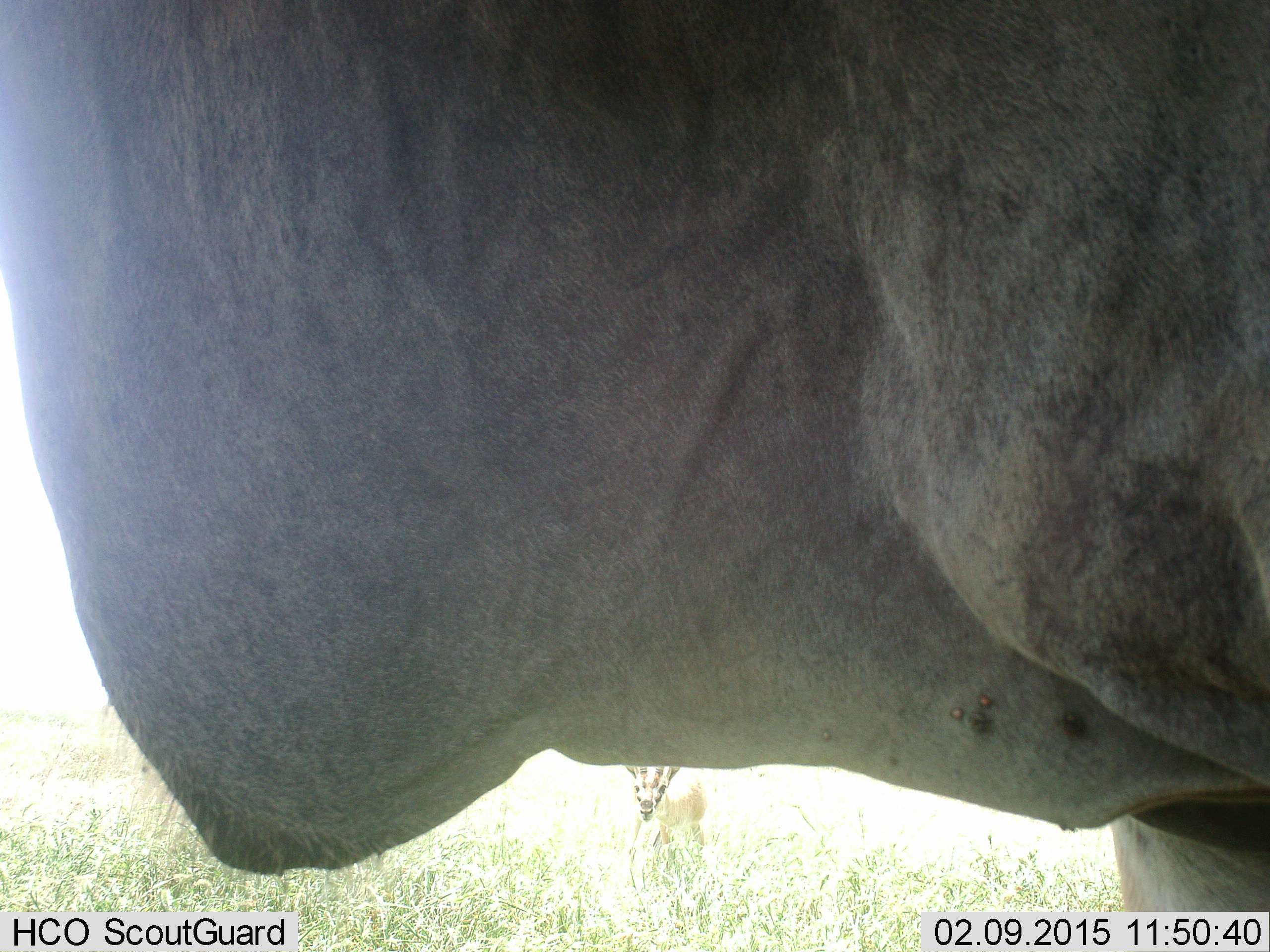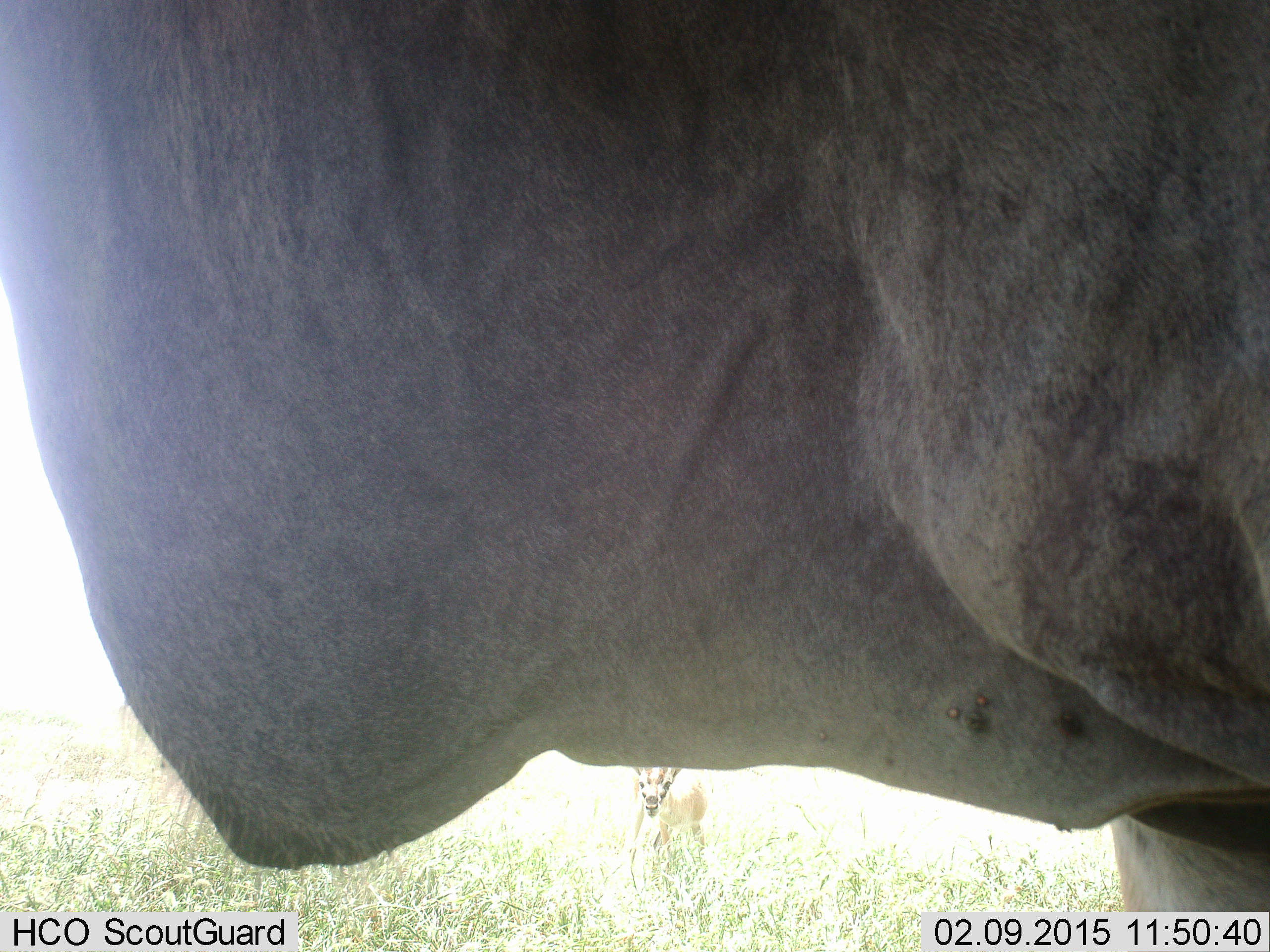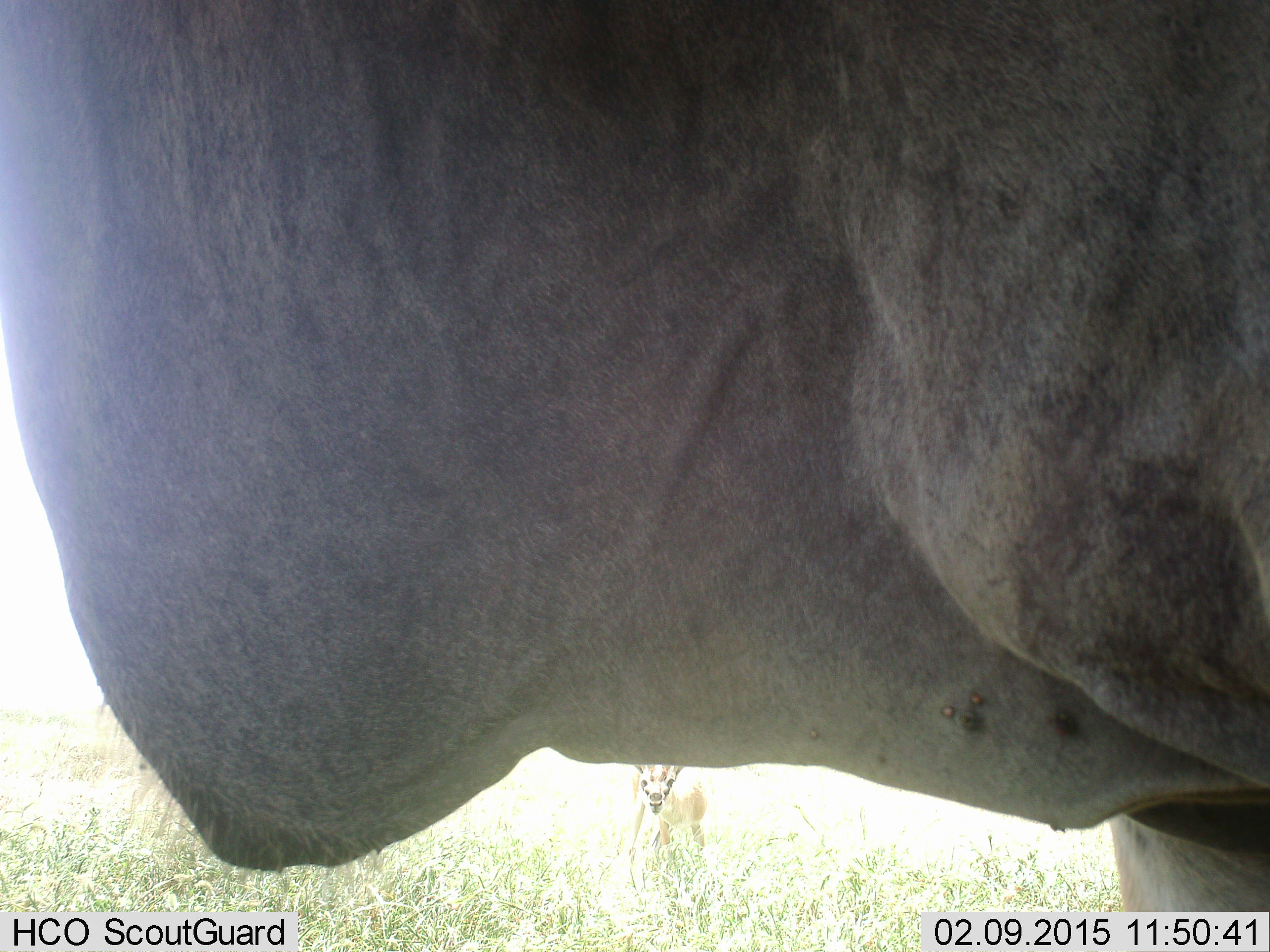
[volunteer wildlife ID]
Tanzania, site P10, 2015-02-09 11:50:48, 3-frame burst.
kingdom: Animalia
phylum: Chordata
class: Mammalia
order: Artiodactyla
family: Bovidae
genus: Tragelaphus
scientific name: Tragelaphus oryx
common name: eland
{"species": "eland (Tragelaphus oryx)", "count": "1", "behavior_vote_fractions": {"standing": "88%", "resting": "12%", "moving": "12%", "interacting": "0%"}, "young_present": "0%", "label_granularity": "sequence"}